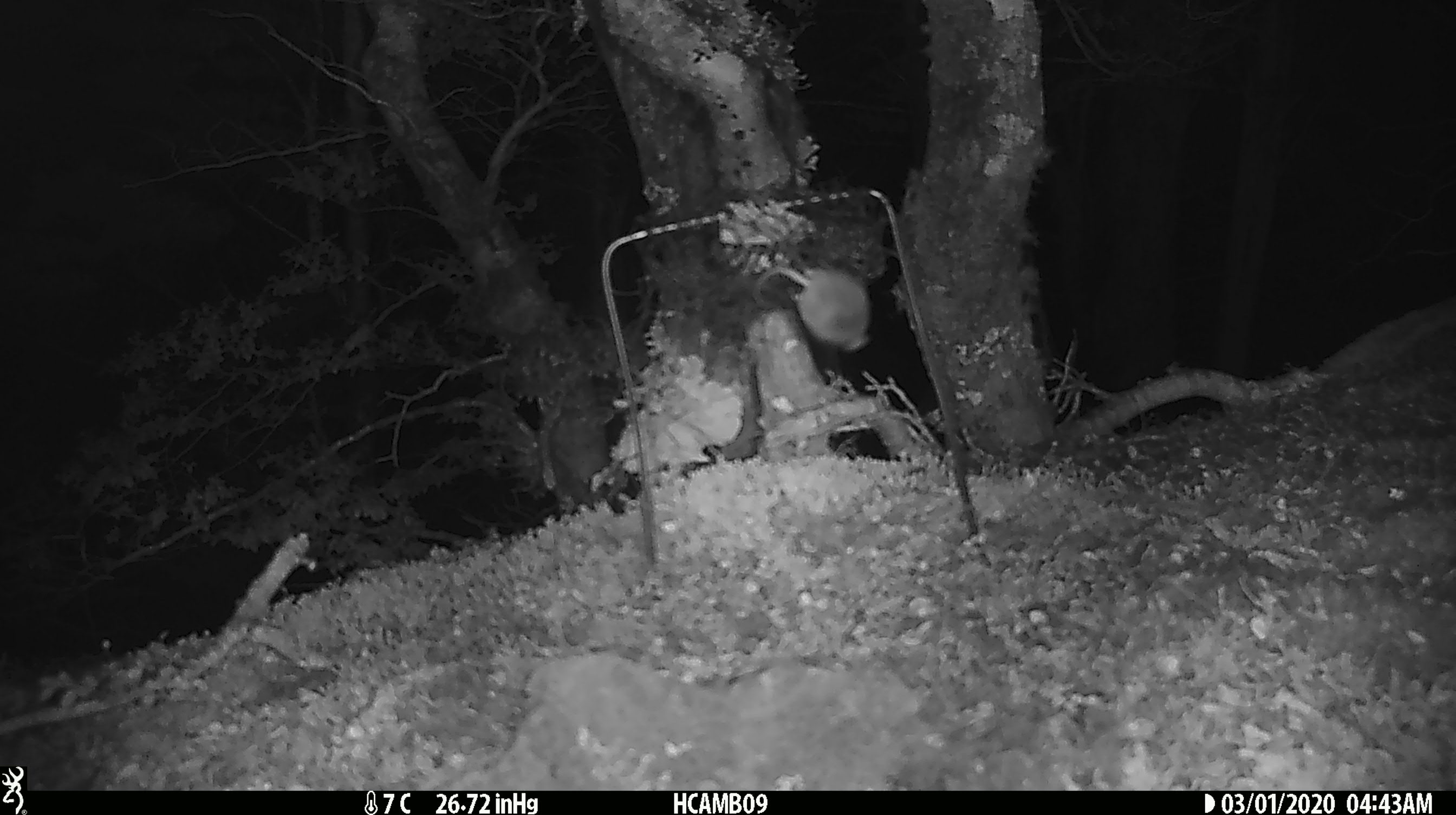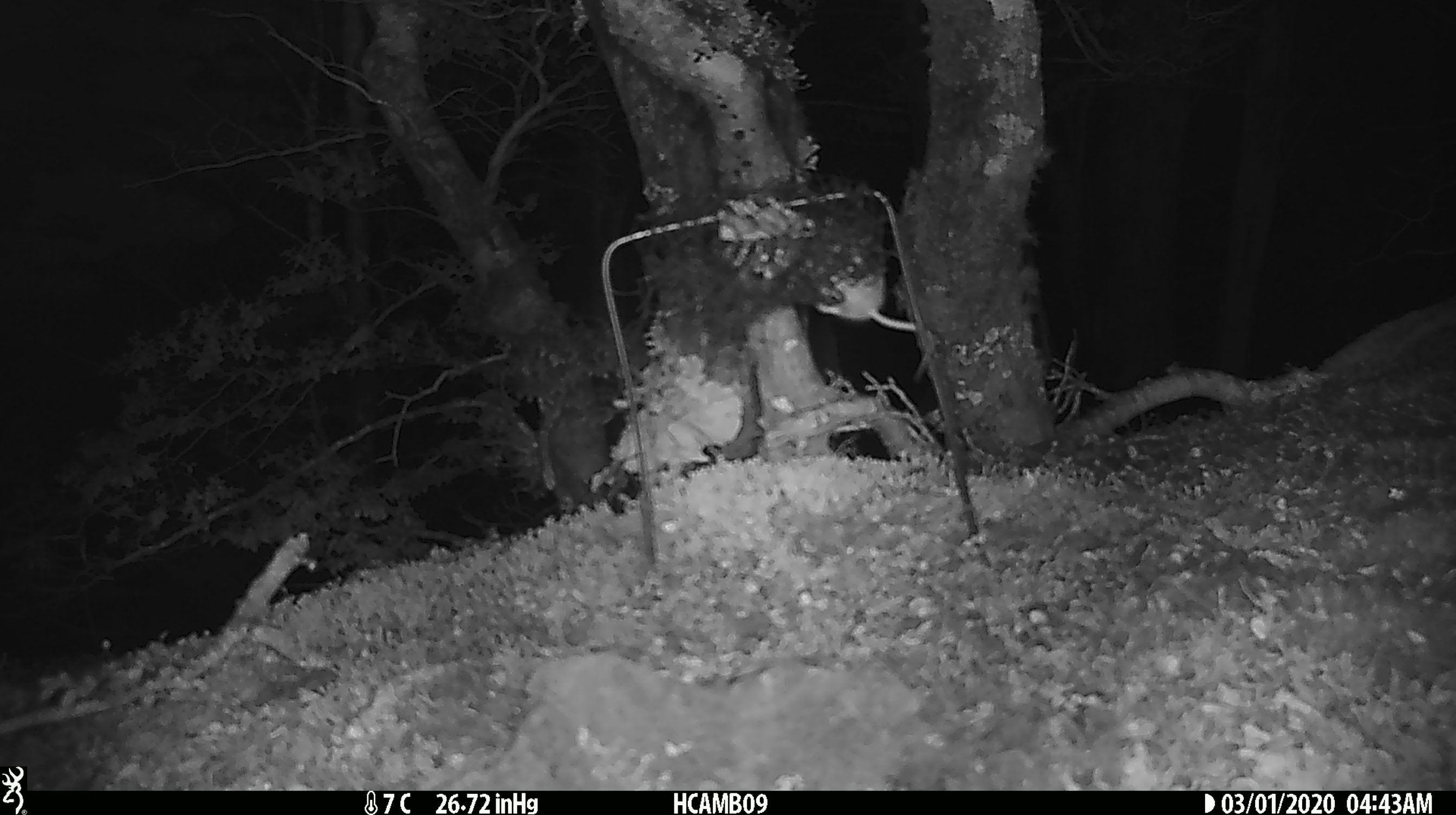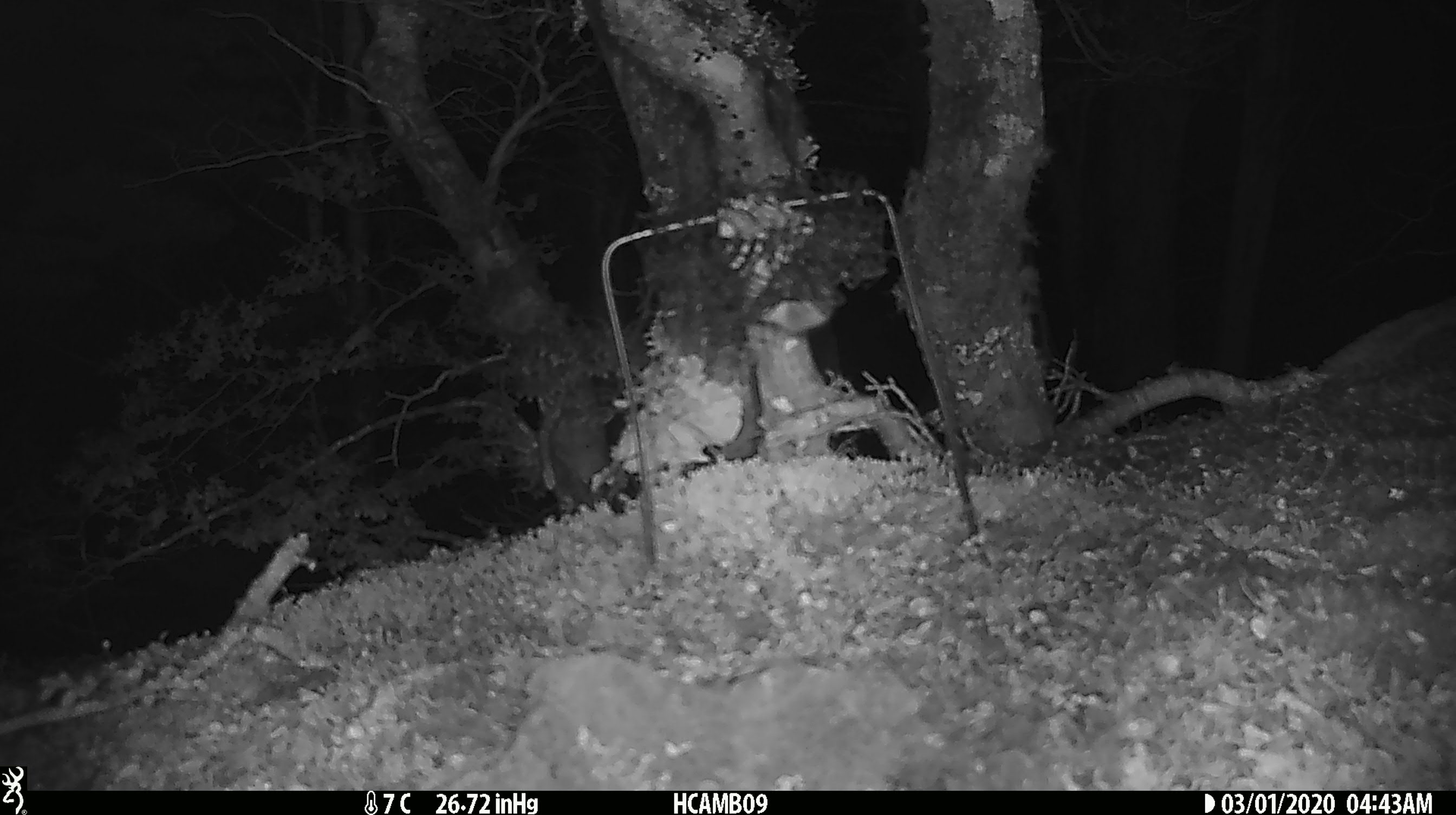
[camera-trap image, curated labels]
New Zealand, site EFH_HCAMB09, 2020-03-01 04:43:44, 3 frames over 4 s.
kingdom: Animalia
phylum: Chordata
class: Mammalia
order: Rodentia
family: Muridae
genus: Mus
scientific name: Mus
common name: mouse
Mouse (Mus).